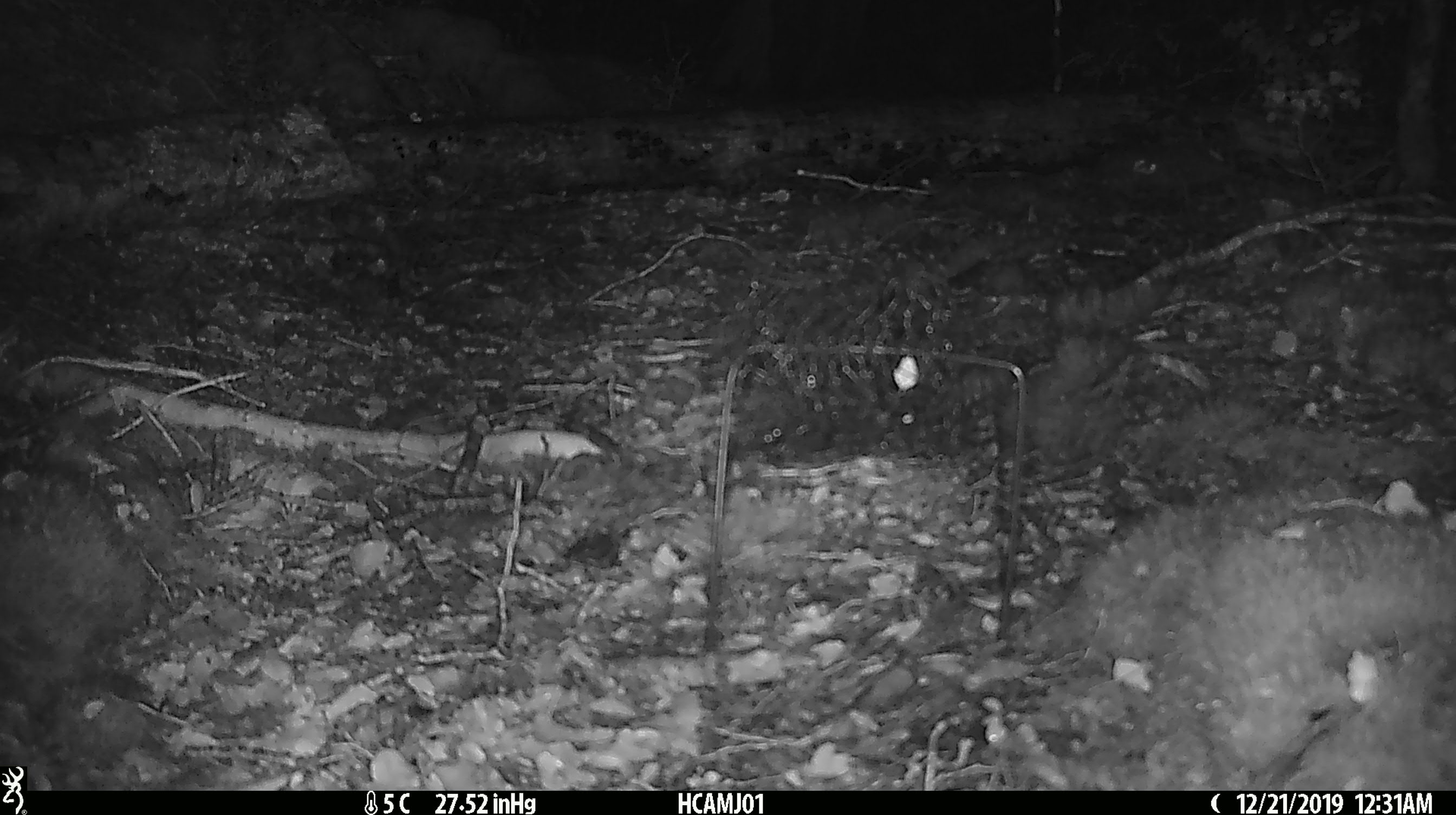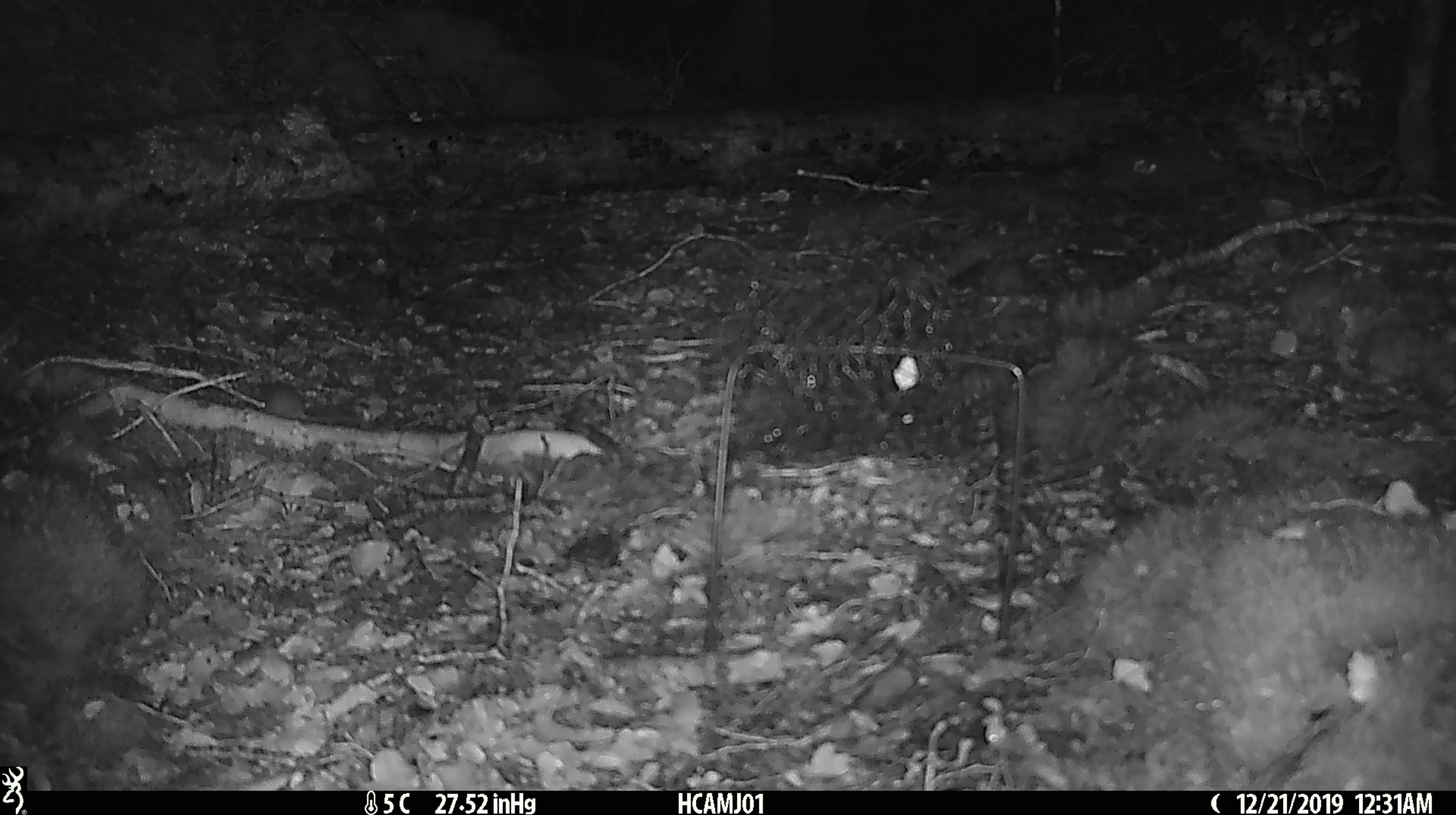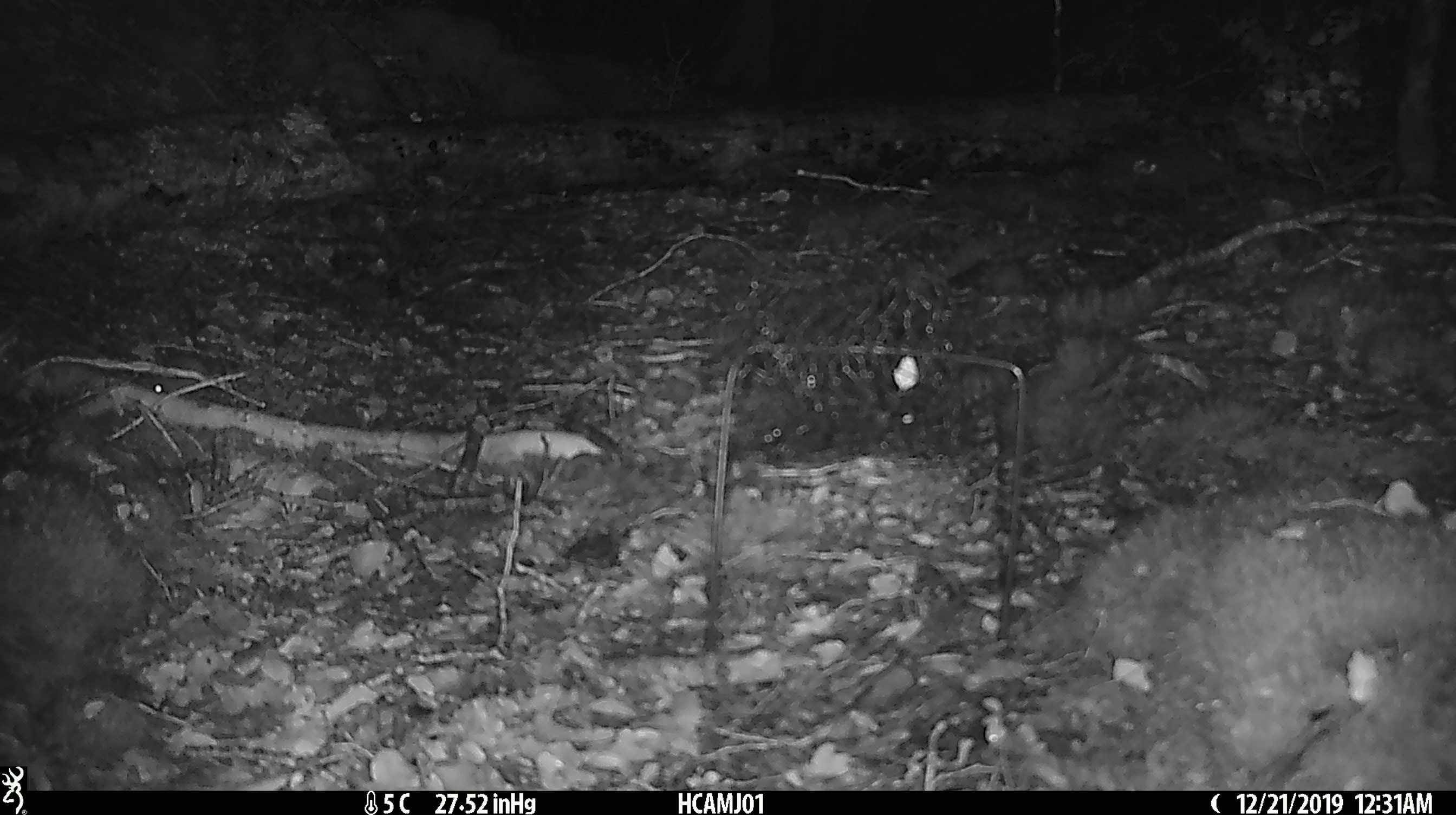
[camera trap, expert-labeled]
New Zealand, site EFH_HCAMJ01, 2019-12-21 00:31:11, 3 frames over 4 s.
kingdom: Animalia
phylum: Chordata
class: Mammalia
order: Rodentia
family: Muridae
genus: Mus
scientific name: Mus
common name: mouse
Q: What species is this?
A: Mouse (Mus).